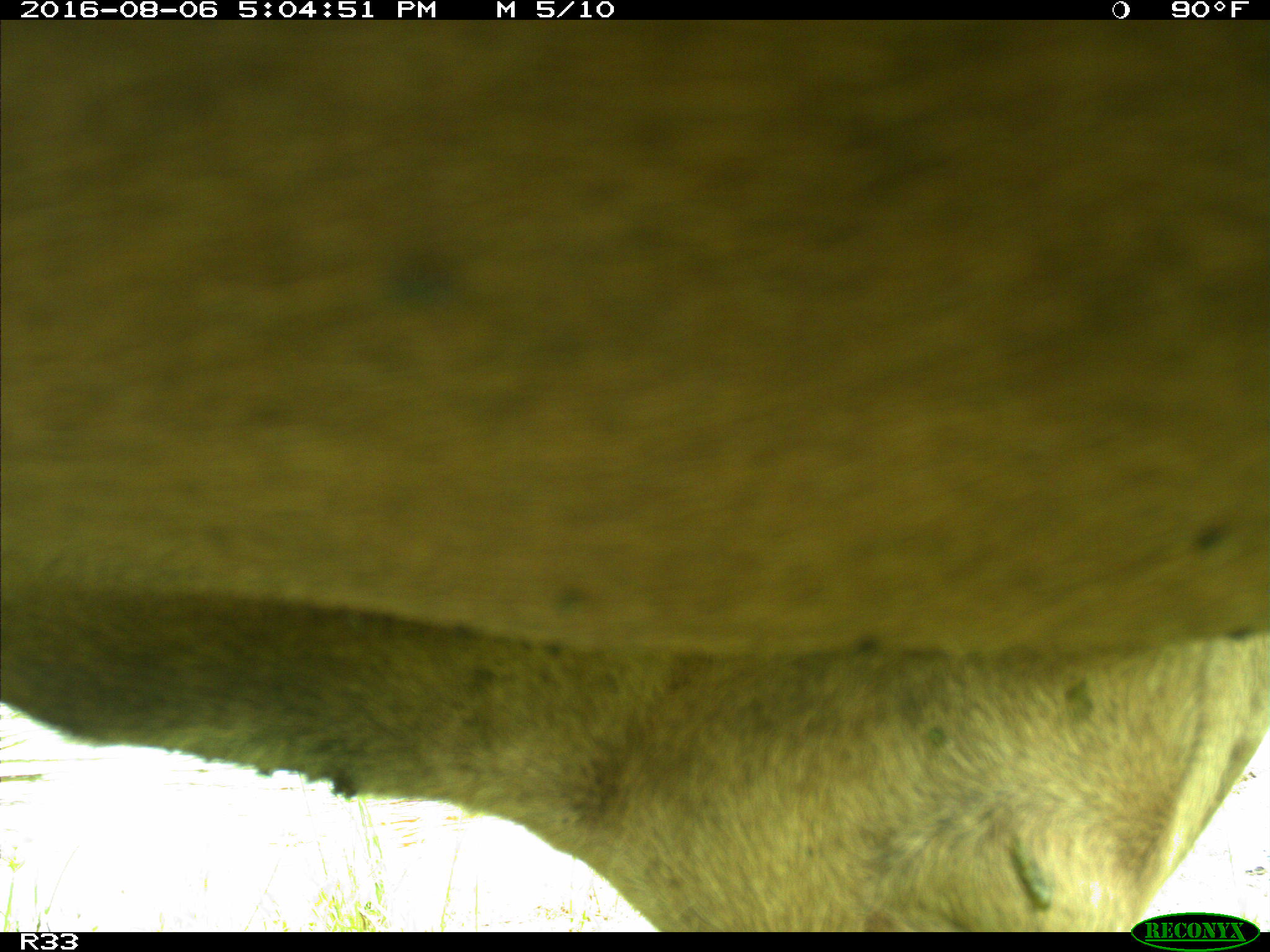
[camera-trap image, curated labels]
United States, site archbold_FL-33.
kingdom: Animalia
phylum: Chordata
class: Mammalia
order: Artiodactyla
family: Bovidae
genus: Bos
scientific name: Bos taurus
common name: domestic cow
Bos taurus (domestic cow).